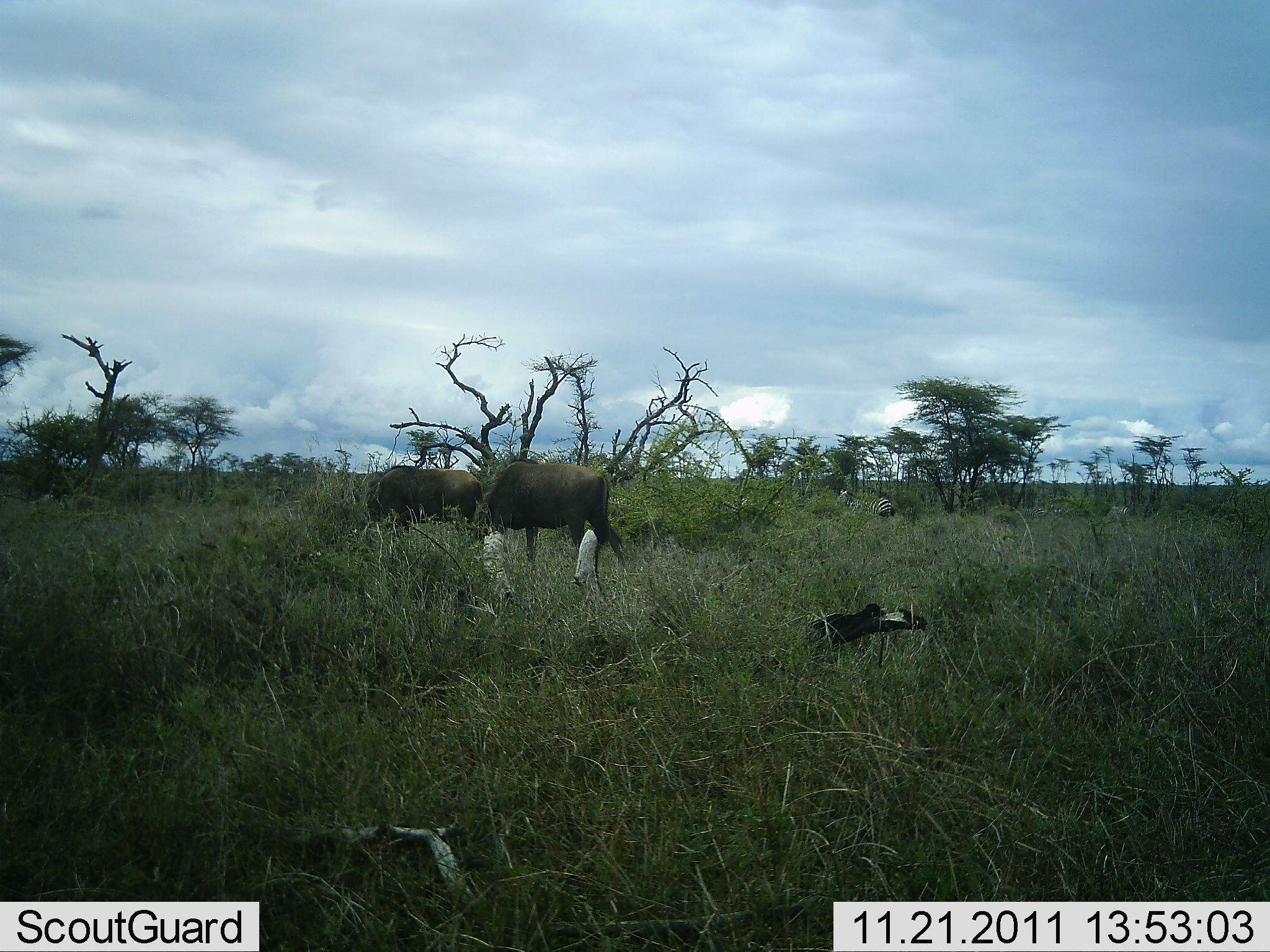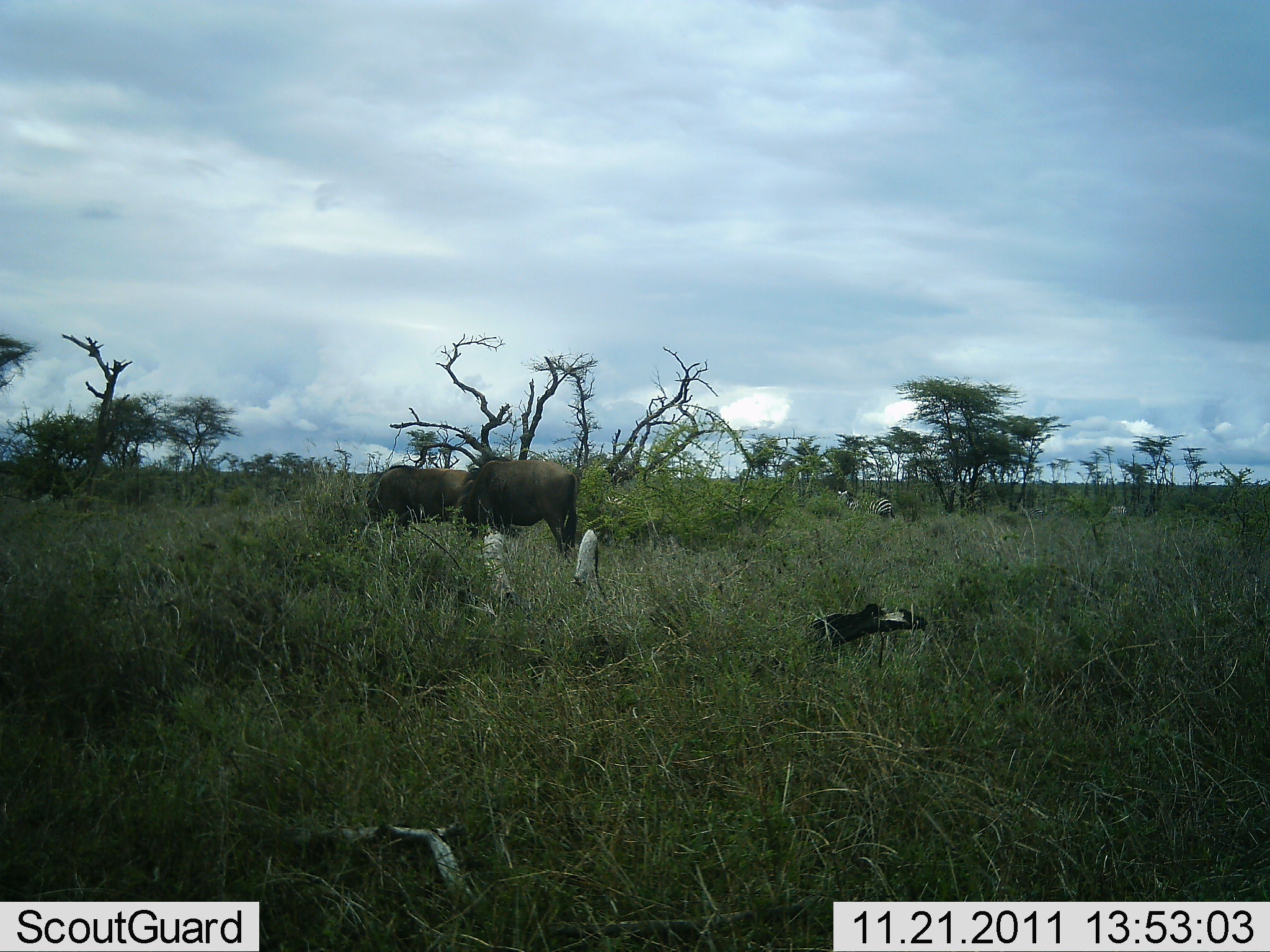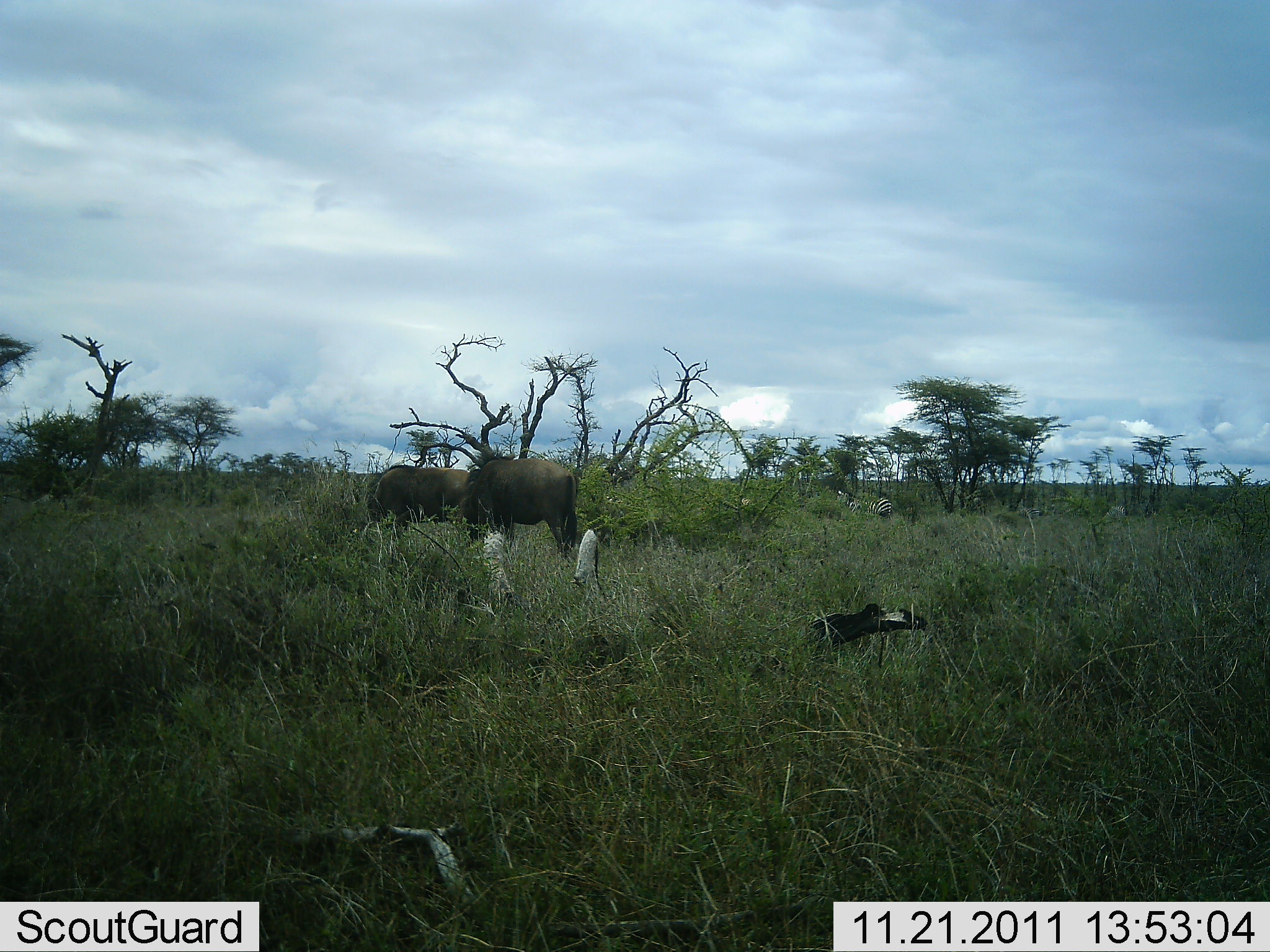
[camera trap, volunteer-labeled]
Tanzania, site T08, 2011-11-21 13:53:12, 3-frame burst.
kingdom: Animalia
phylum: Chordata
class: Mammalia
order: Artiodactyla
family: Bovidae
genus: Connochaetes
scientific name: Connochaetes taurinus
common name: blue wildebeest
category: wildebeest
Wildebeest (blue wildebeest) (Connochaetes taurinus), count 2. Behavior (volunteer vote fractions): standing 24%, resting 0%, moving 12%, interacting 0%. Young present (vote fraction): 0%. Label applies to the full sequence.